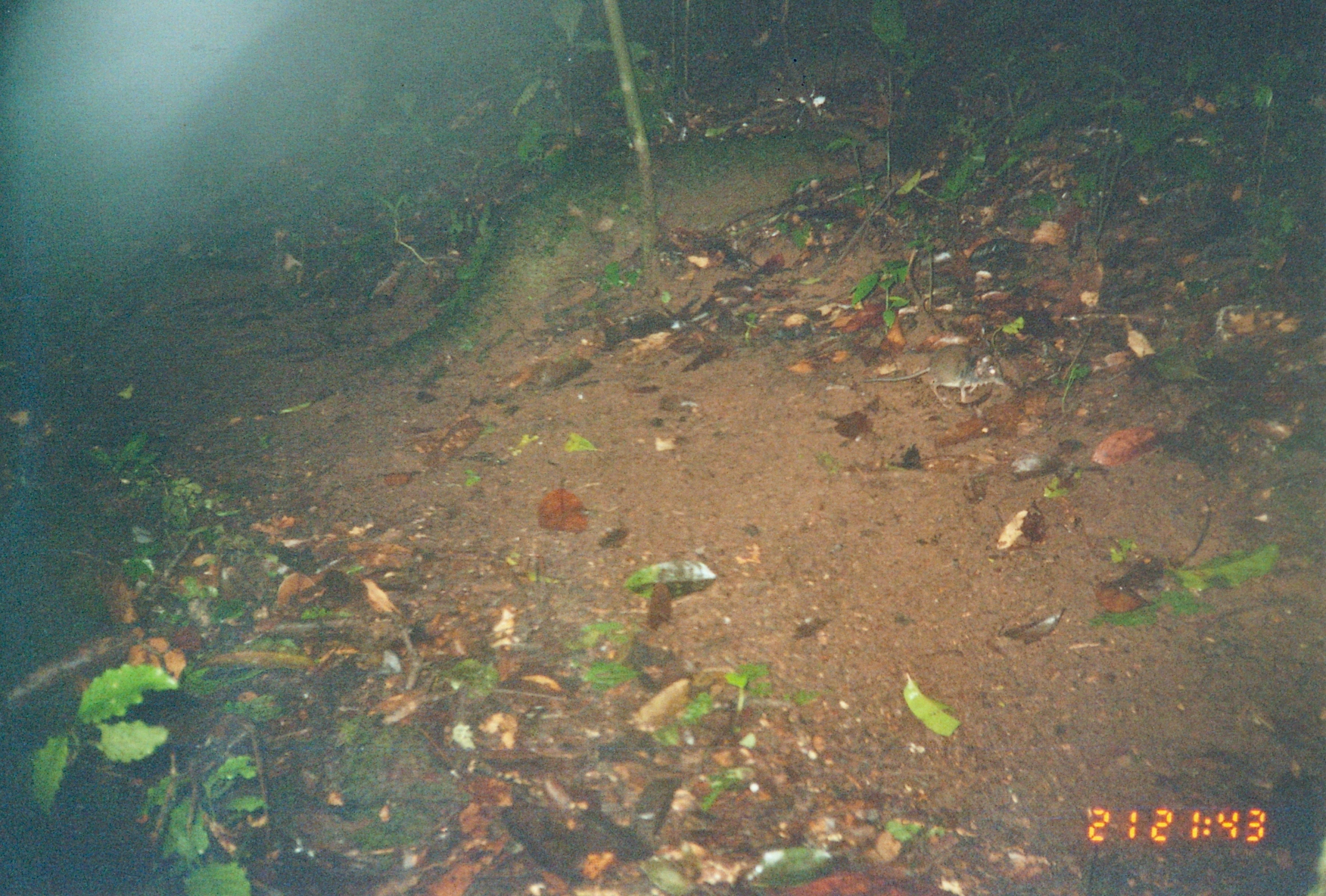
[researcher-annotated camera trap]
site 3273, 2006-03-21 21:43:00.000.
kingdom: Animalia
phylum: Chordata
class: Mammalia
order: Macroscelidea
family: Macroscelididae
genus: Petrodromus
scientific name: Petrodromus tetradactylus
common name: four-toed sengi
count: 1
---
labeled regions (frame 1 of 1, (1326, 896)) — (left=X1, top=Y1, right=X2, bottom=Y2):
petrodromus tetradactylus: (left=860, top=341, right=1009, bottom=409)